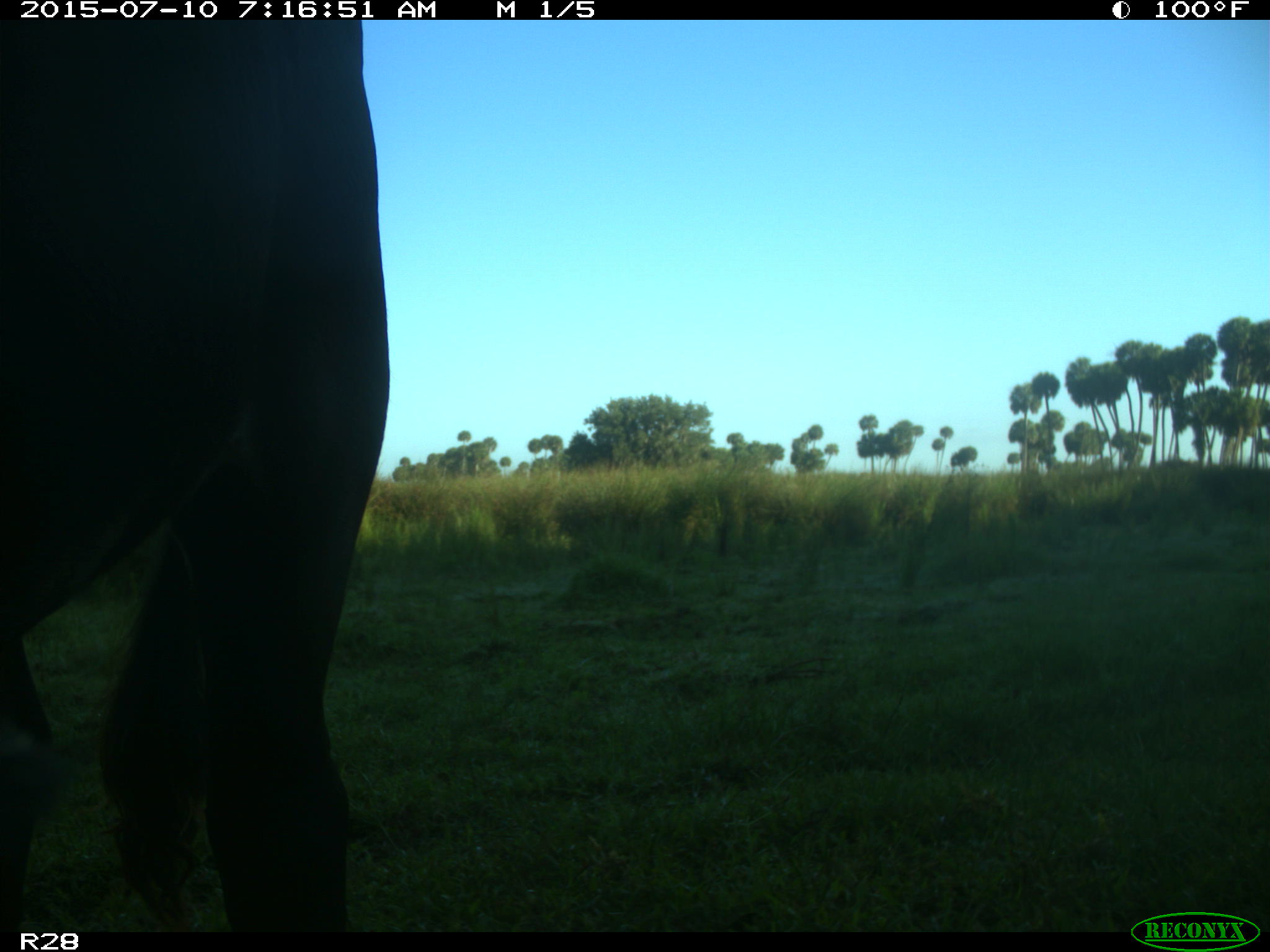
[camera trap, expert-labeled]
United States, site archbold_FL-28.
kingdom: Animalia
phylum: Chordata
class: Mammalia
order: Artiodactyla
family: Bovidae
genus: Bos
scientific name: Bos taurus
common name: domestic cow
Bos taurus (domestic cow).